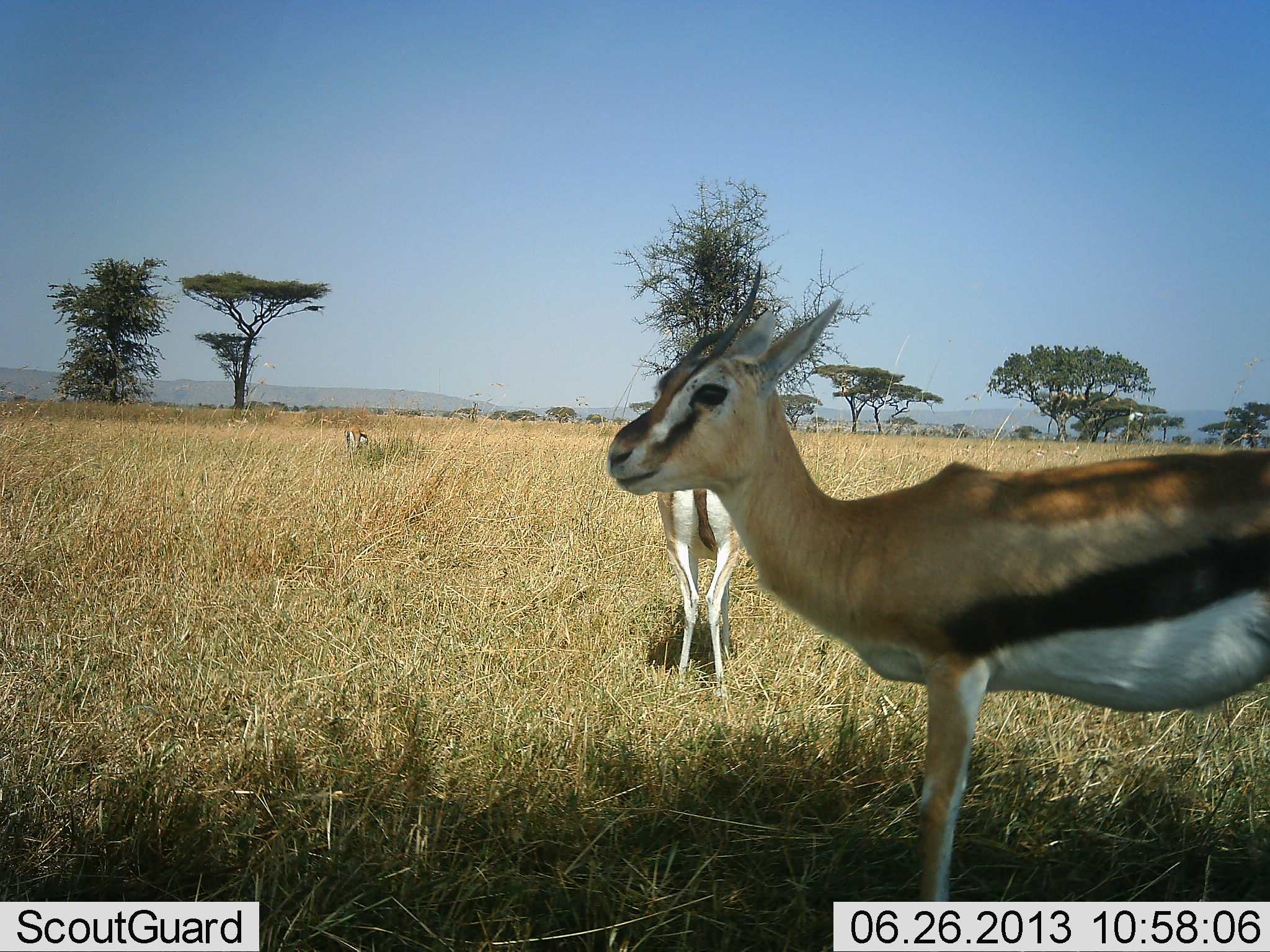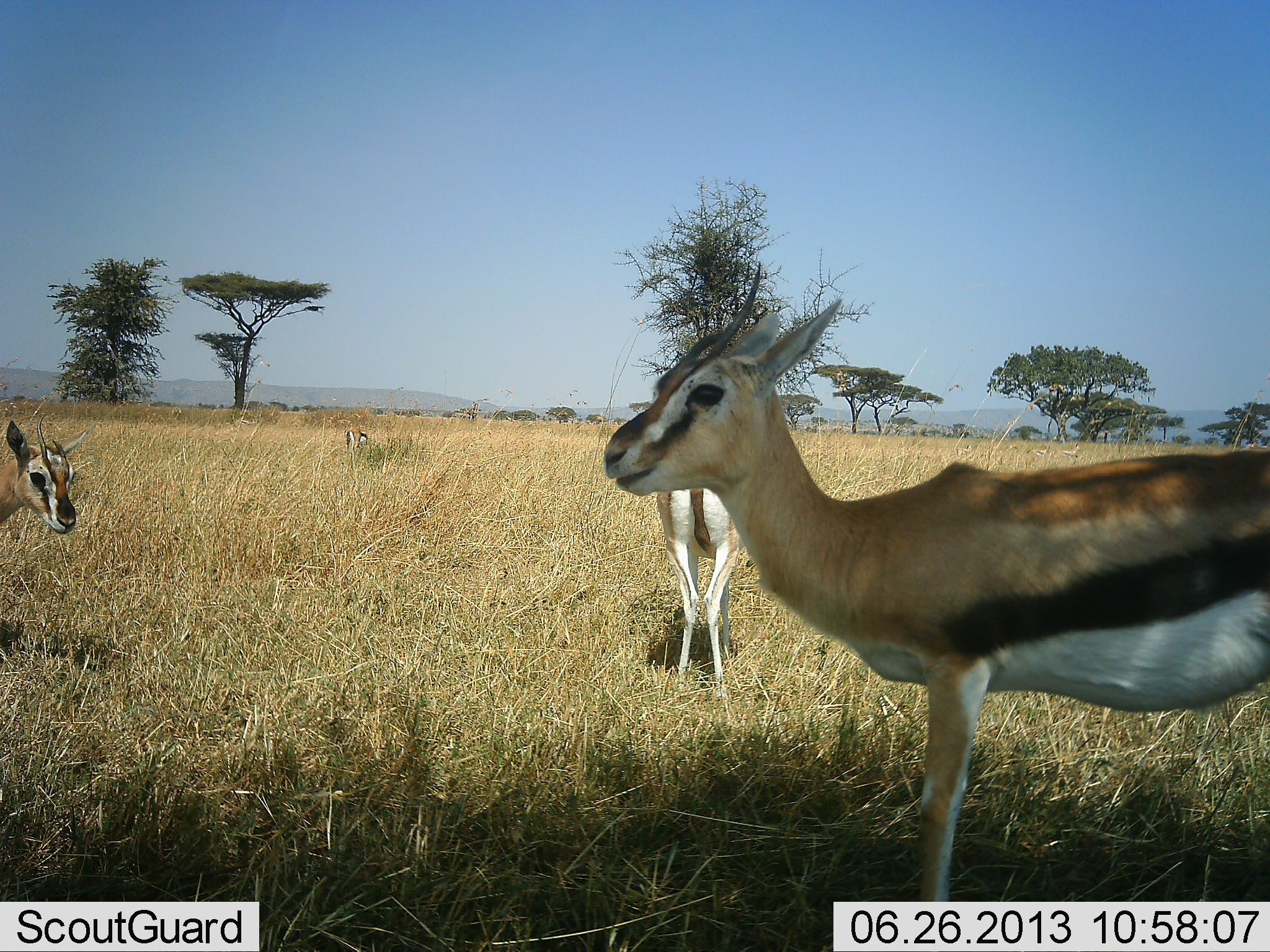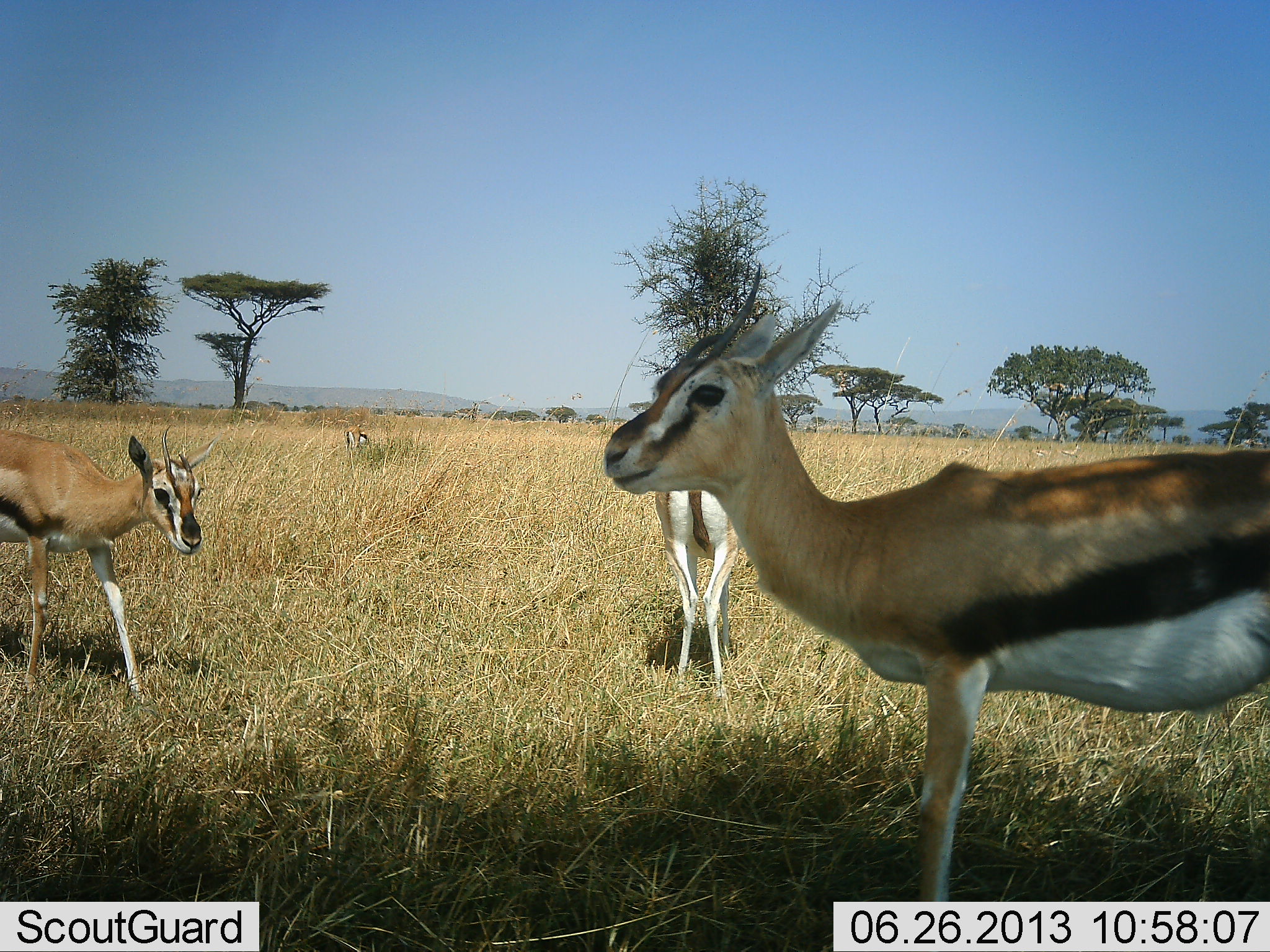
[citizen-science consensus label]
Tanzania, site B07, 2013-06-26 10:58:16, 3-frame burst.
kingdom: Animalia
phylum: Chordata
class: Mammalia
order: Artiodactyla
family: Bovidae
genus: Eudorcas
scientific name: Eudorcas thomsonii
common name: thomson's gazelle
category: gazellethomsons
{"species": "gazellethomsons (thomson's gazelle) (Eudorcas thomsonii)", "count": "3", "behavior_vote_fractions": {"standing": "100%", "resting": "10%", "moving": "50%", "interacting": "0%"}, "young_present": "0%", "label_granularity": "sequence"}